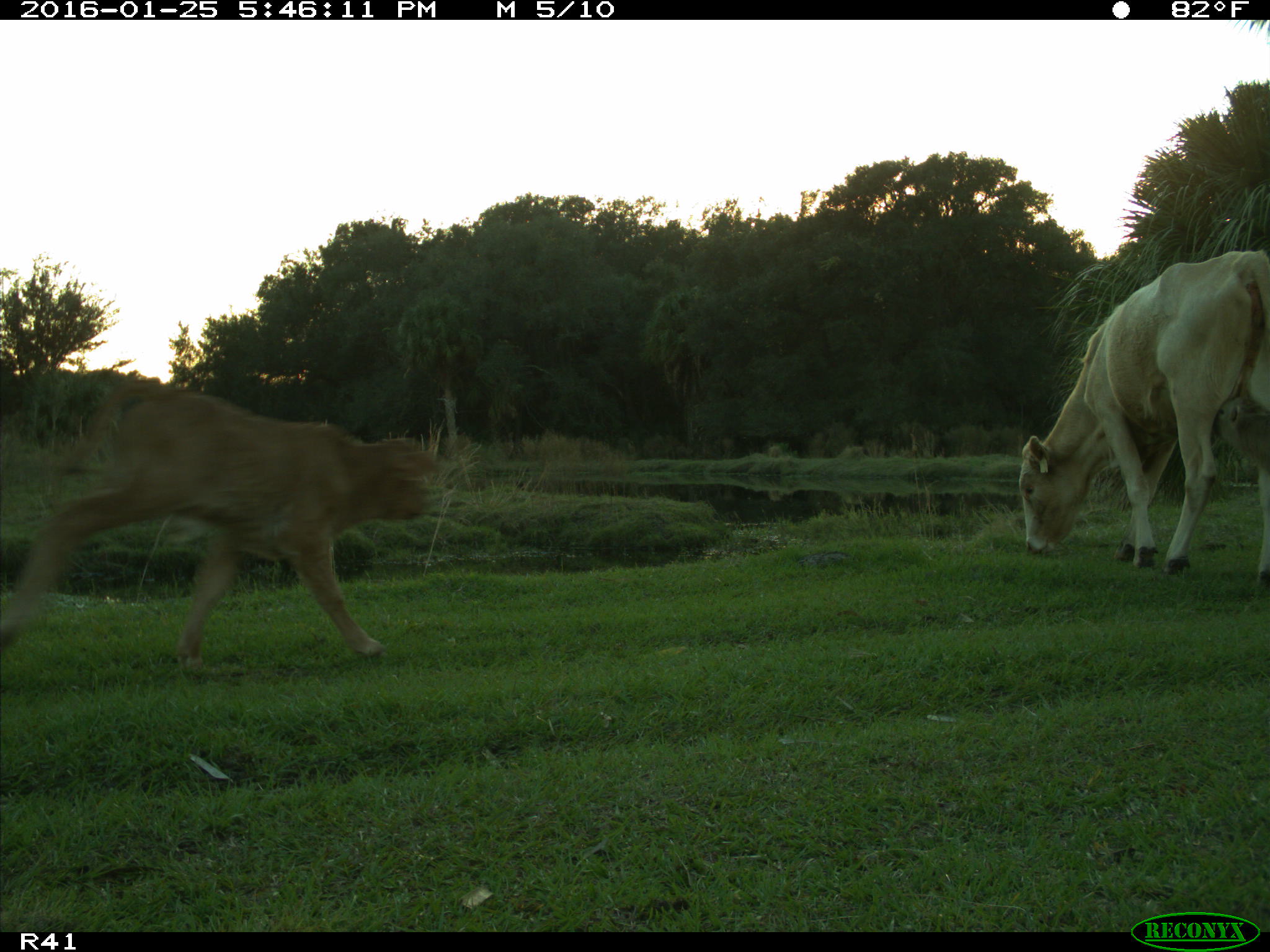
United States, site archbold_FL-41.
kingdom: Animalia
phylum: Chordata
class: Mammalia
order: Artiodactyla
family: Bovidae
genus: Bos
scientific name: Bos taurus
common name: domestic cow